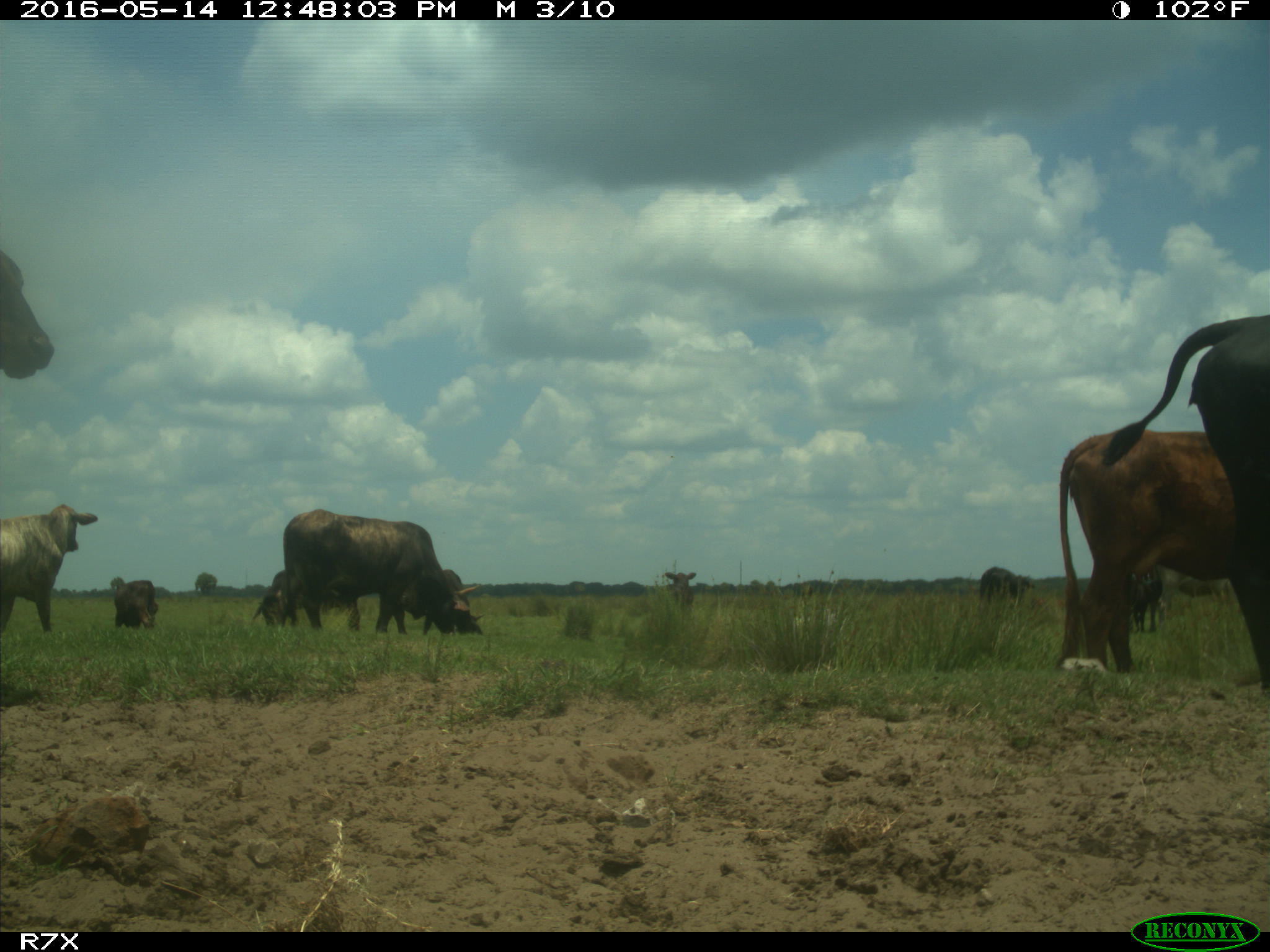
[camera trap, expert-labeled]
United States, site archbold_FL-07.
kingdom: Animalia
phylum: Chordata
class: Mammalia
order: Artiodactyla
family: Bovidae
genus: Bos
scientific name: Bos taurus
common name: domestic cow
Bos taurus (domestic cow).